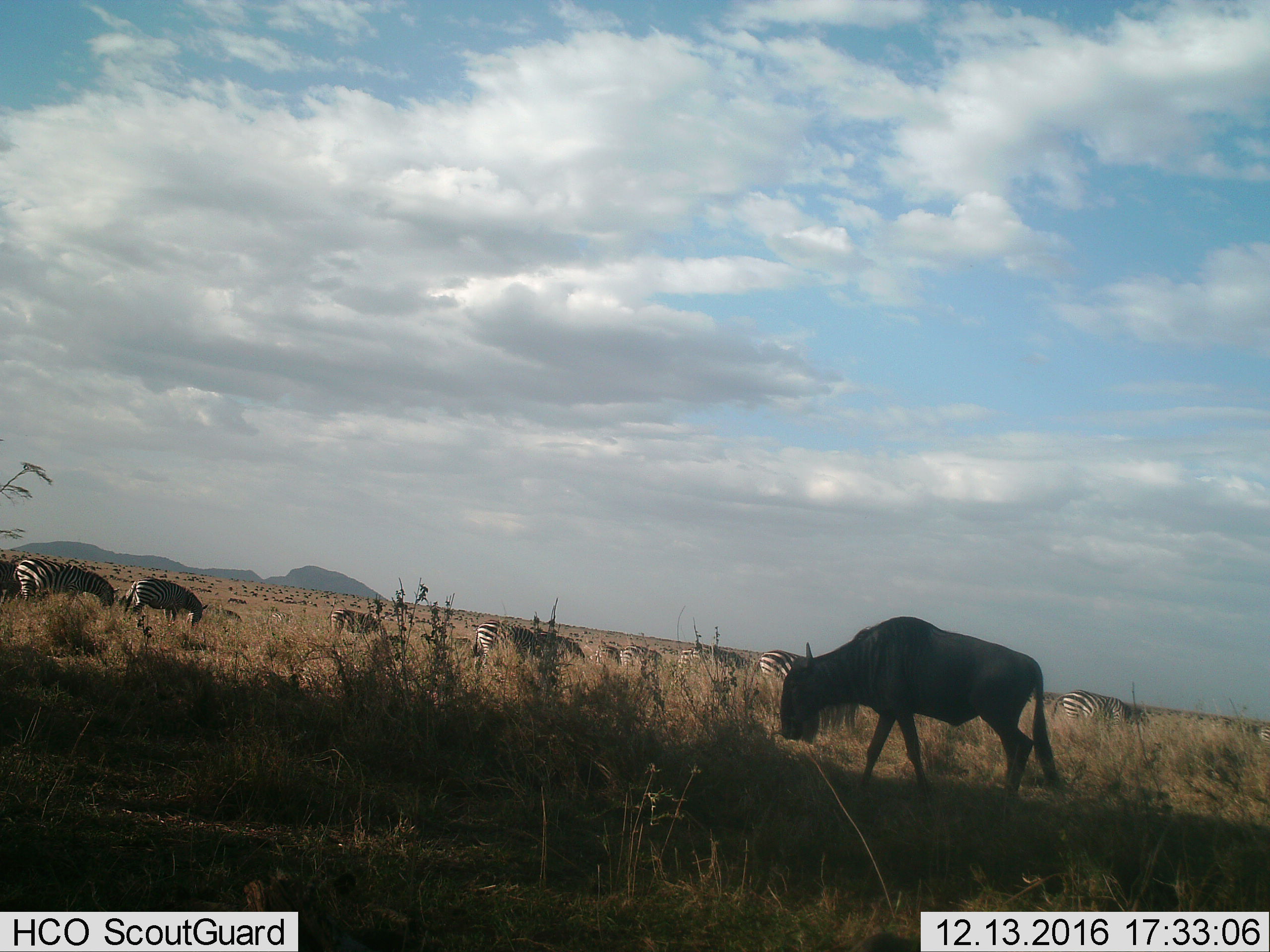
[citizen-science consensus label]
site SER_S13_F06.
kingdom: Animalia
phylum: Chordata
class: Mammalia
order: Artiodactyla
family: Bovidae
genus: Connochaetes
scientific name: Connochaetes taurinus taurinus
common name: blue wildebeest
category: wildebeestblue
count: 1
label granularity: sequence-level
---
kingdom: Animalia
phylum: Chordata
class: Mammalia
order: Perissodactyla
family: Equidae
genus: Equus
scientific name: Equus quagga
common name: plains zebra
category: zebraplains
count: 11-50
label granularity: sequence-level